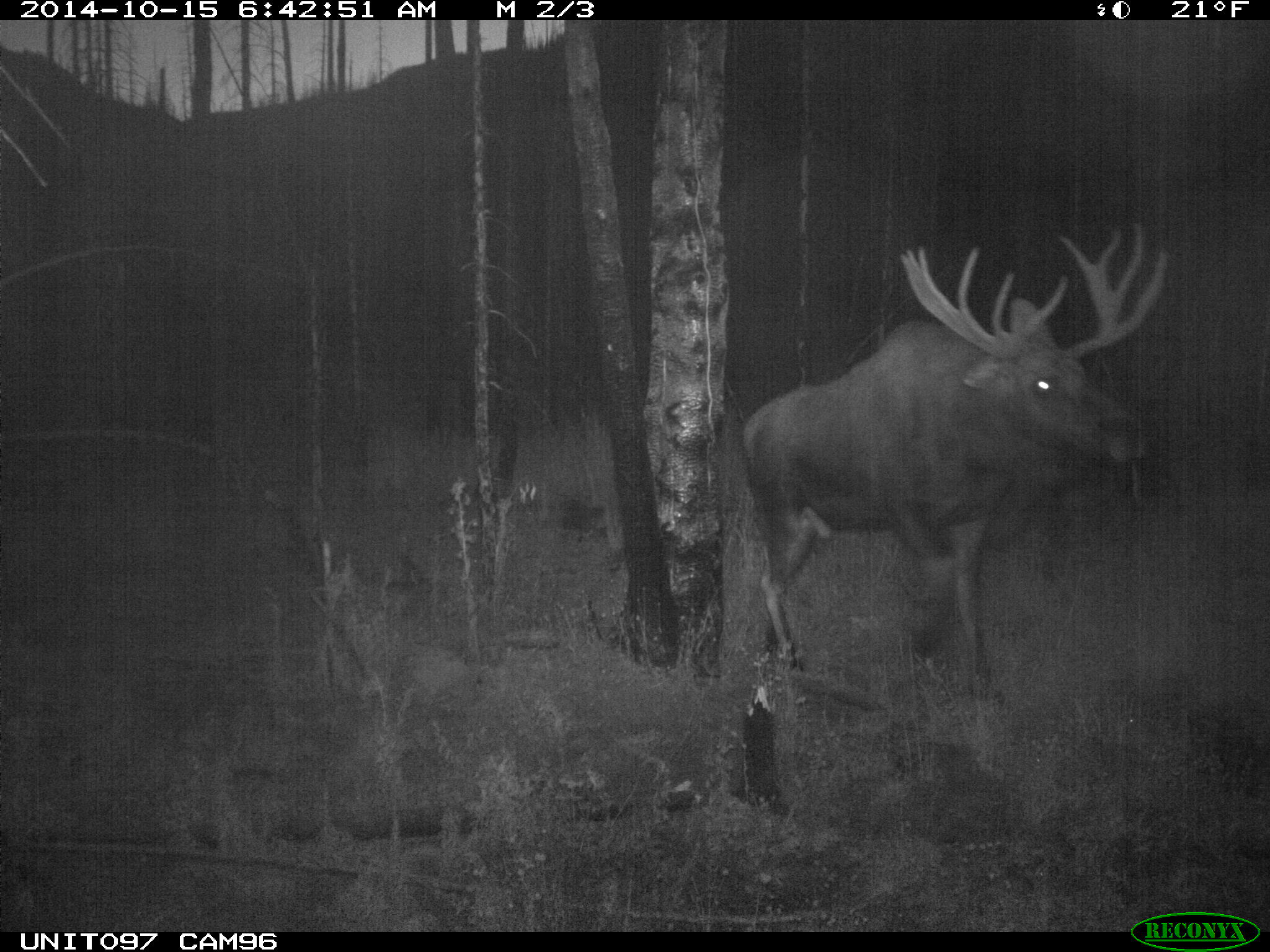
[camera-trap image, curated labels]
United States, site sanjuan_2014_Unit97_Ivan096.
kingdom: Animalia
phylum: Chordata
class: Mammalia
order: Artiodactyla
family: Cervidae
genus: Alces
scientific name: Alces alces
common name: moose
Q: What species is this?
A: Alces alces (moose).